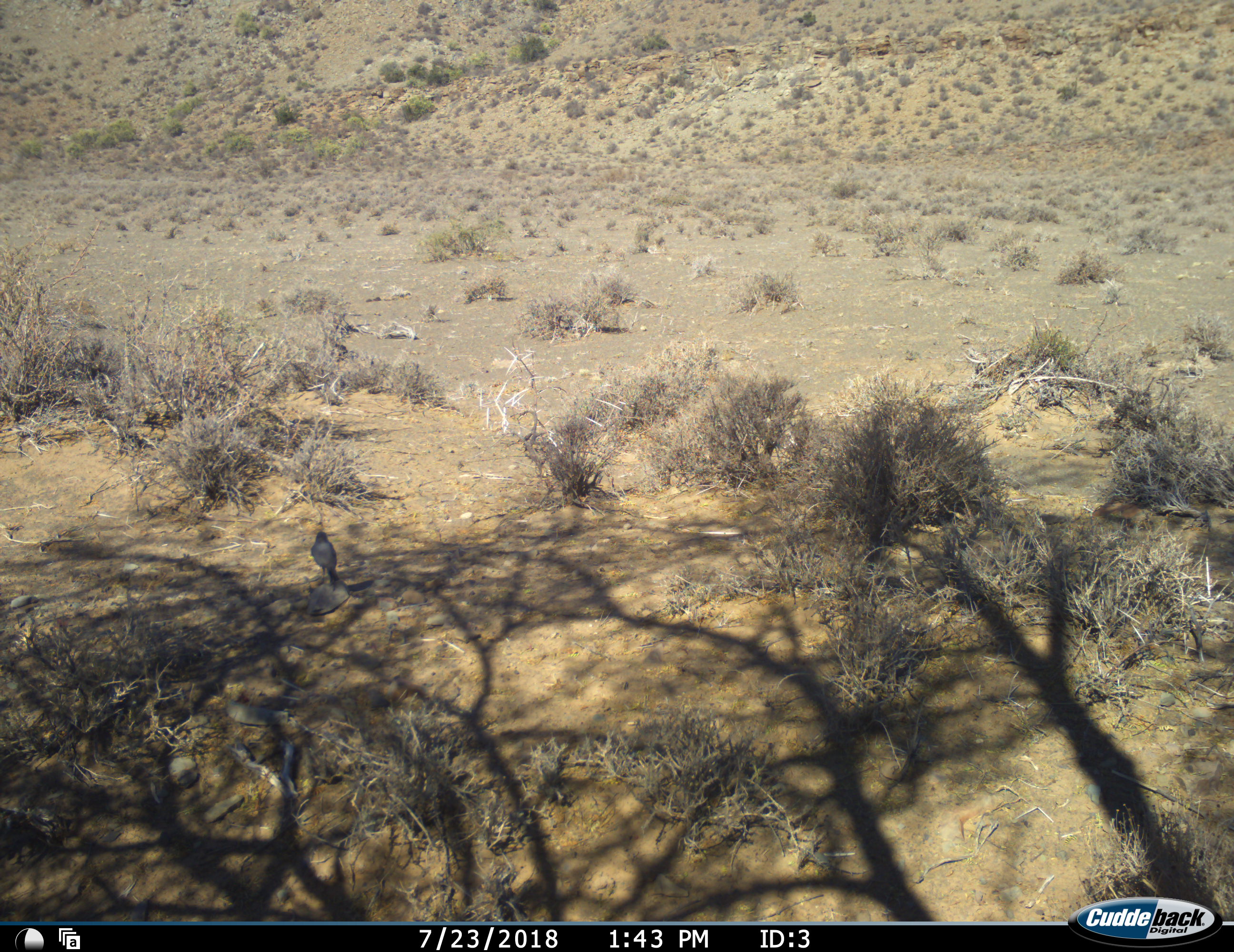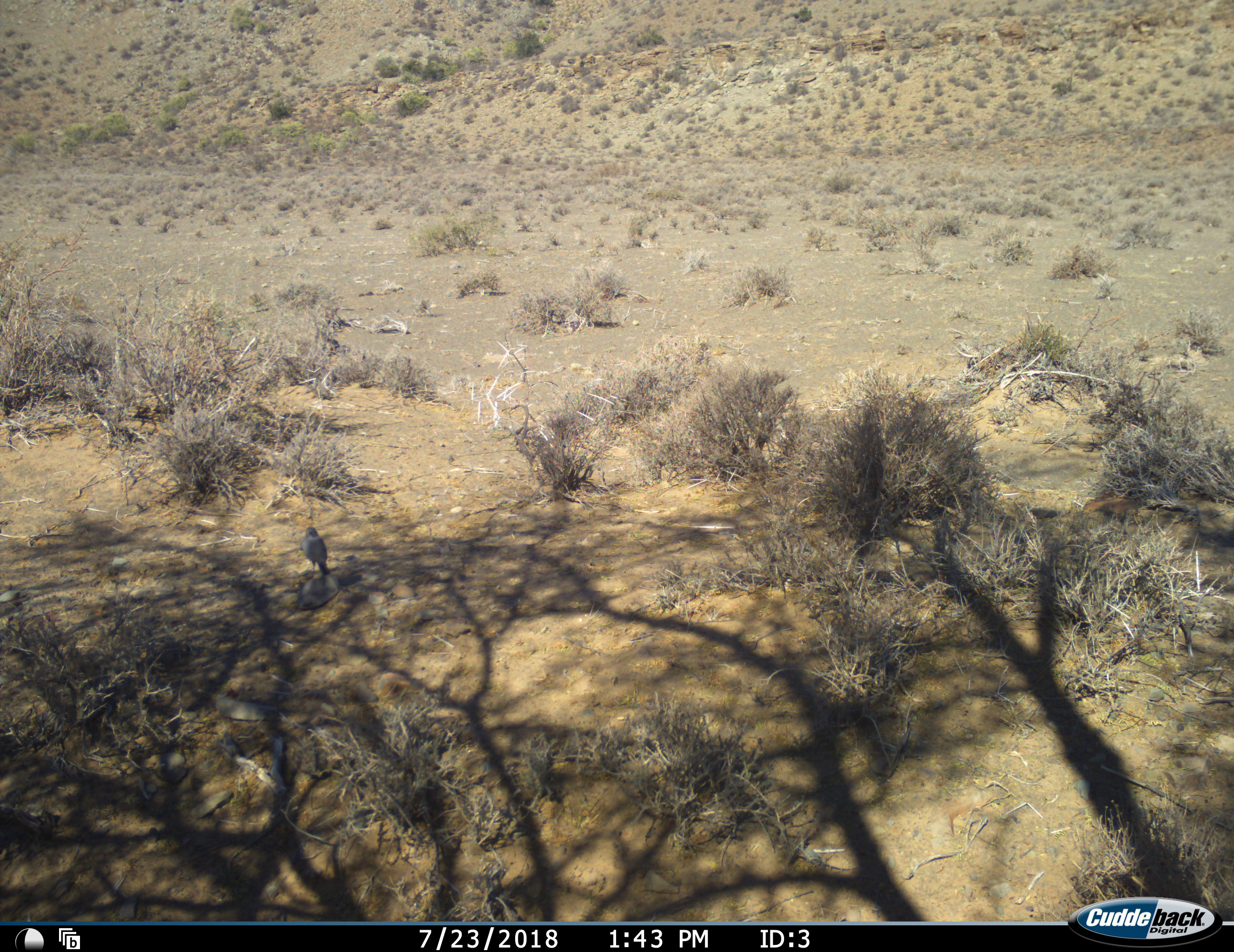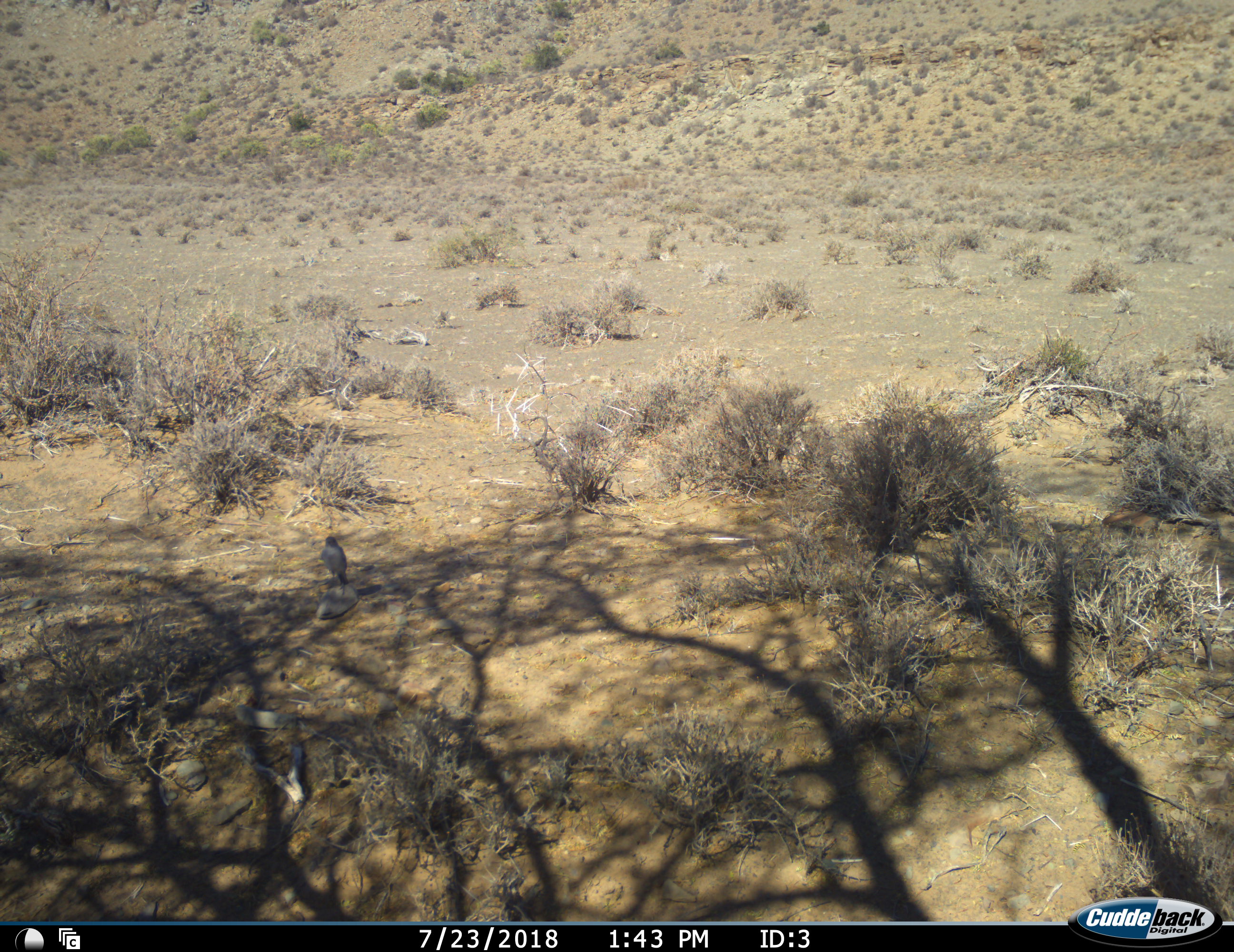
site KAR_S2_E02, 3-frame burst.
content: unidentified animal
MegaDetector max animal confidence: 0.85